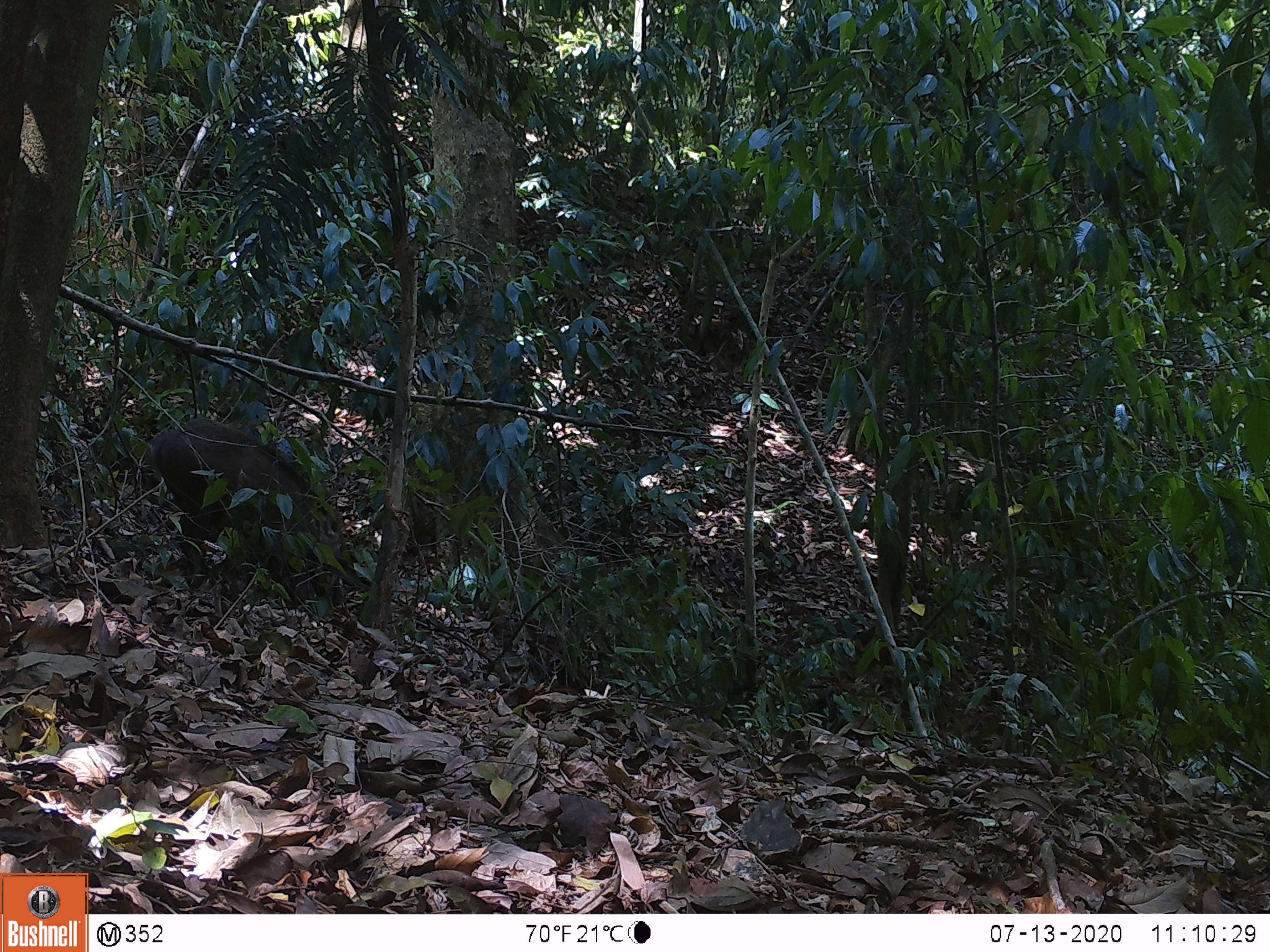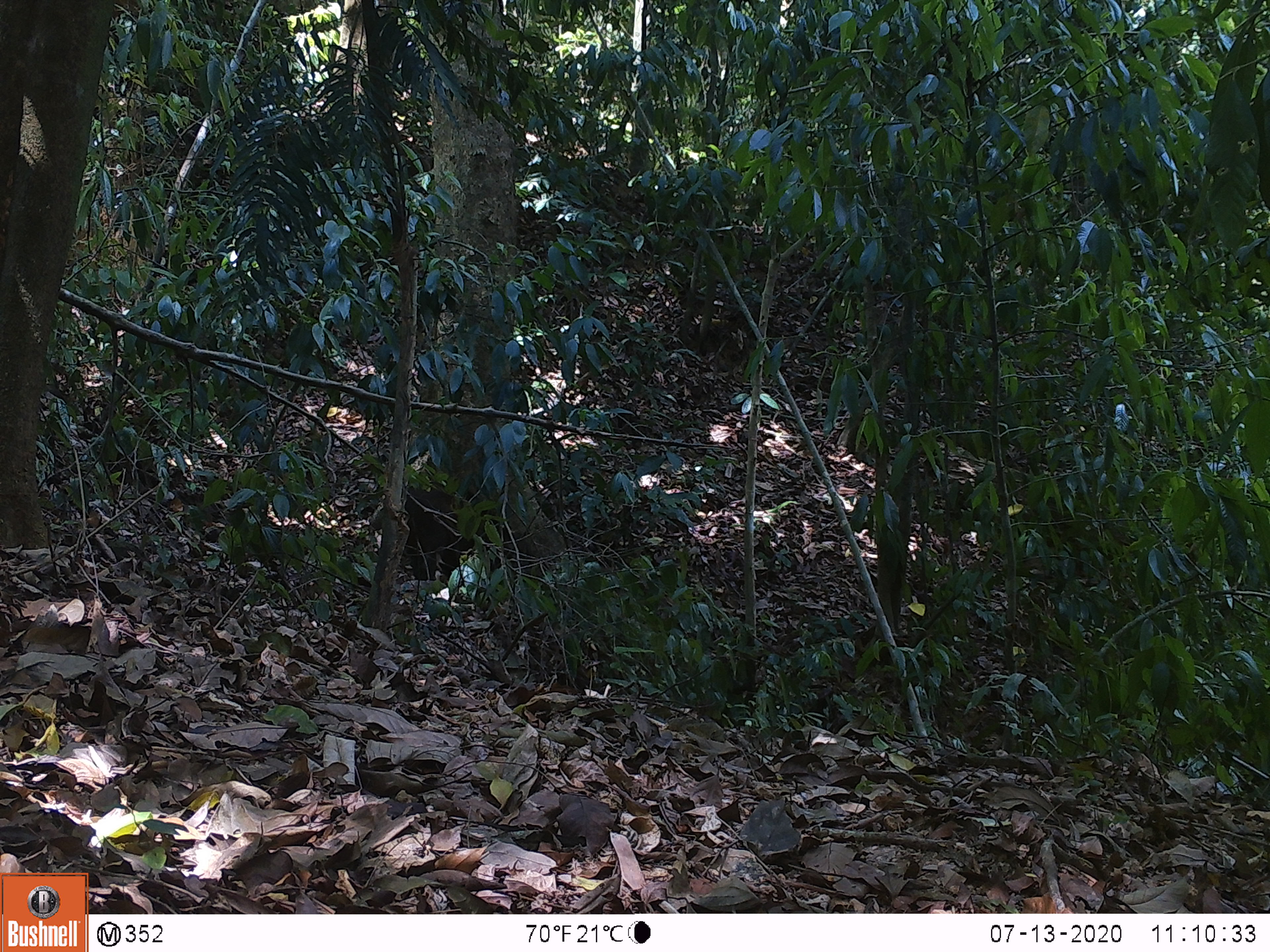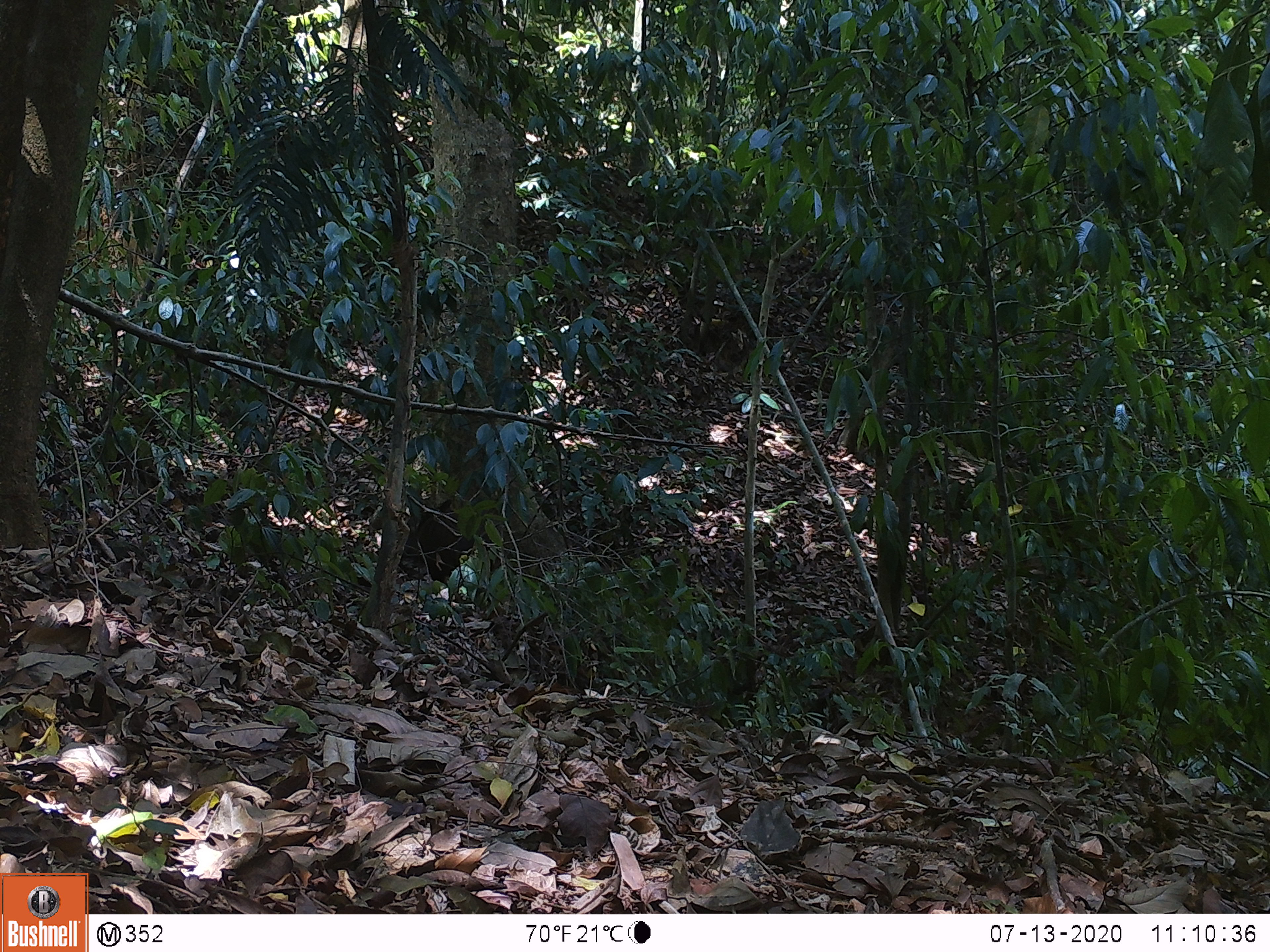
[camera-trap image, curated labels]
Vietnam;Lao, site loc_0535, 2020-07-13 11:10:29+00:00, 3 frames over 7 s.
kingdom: Animalia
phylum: Chordata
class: Mammalia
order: Artiodactyla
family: Suidae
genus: Sus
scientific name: Sus scrofa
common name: eurasian wild pig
Eurasian wild pig (Sus scrofa). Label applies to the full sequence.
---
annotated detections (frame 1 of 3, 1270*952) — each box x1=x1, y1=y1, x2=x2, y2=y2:
eurasian wild pig: x1=150, y1=416, x2=348, y2=608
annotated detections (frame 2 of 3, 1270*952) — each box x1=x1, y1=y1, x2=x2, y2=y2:
eurasian wild pig: x1=367, y1=480, x2=516, y2=580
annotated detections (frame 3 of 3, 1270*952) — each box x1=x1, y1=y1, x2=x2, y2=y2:
eurasian wild pig: x1=397, y1=495, x2=516, y2=584